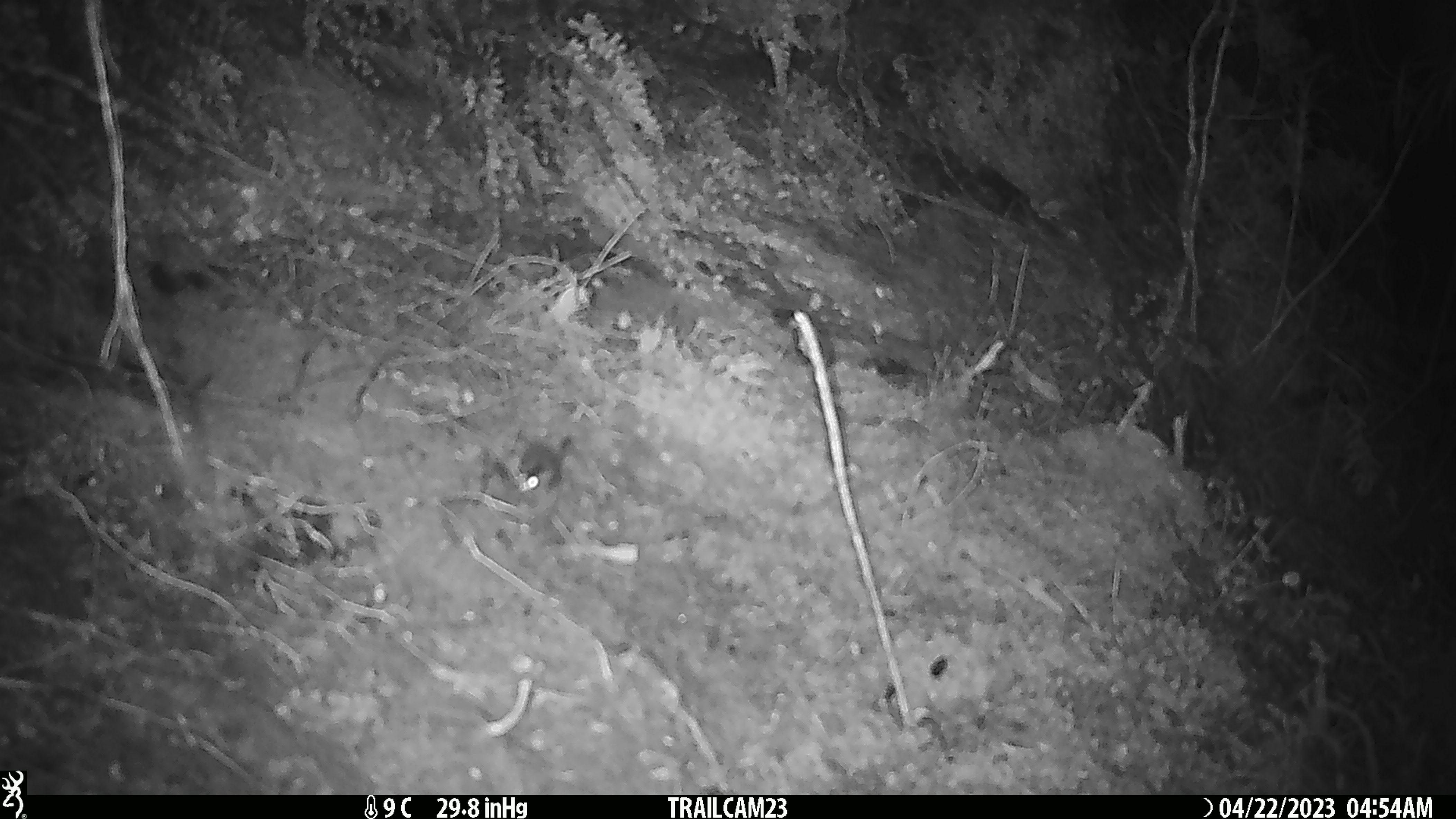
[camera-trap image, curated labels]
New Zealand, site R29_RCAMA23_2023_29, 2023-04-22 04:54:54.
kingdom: Animalia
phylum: Chordata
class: Mammalia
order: Rodentia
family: Muridae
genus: Mus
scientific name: Mus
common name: mouse